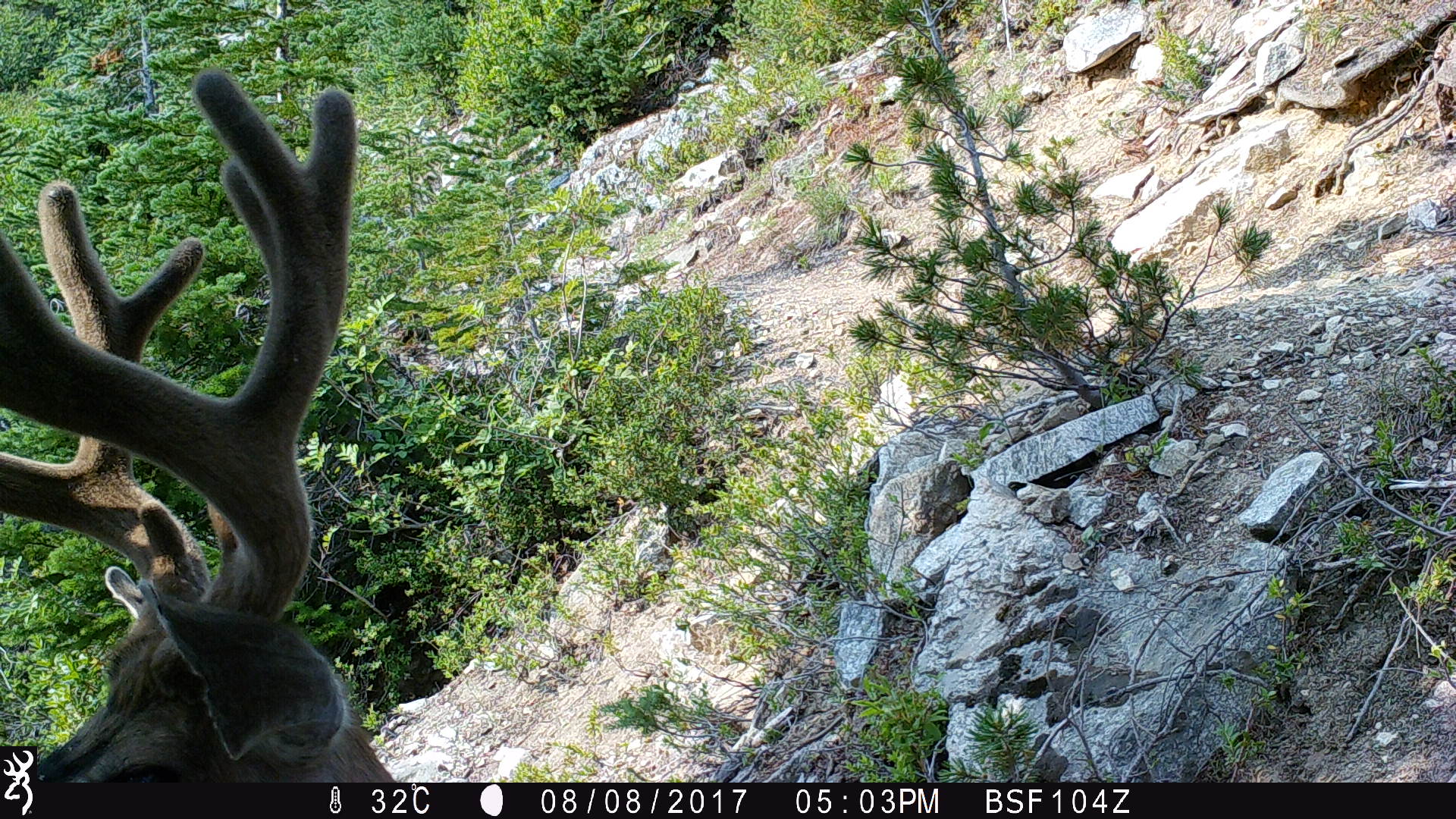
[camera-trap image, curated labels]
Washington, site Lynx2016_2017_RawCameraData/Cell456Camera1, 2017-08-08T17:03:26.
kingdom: Animalia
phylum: Chordata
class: Mammalia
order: Artiodactyla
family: Cervidae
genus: Odocoileus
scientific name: Odocoileus hemionus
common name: mule deer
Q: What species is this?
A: Odocoileus hemionus (mule deer).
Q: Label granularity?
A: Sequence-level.